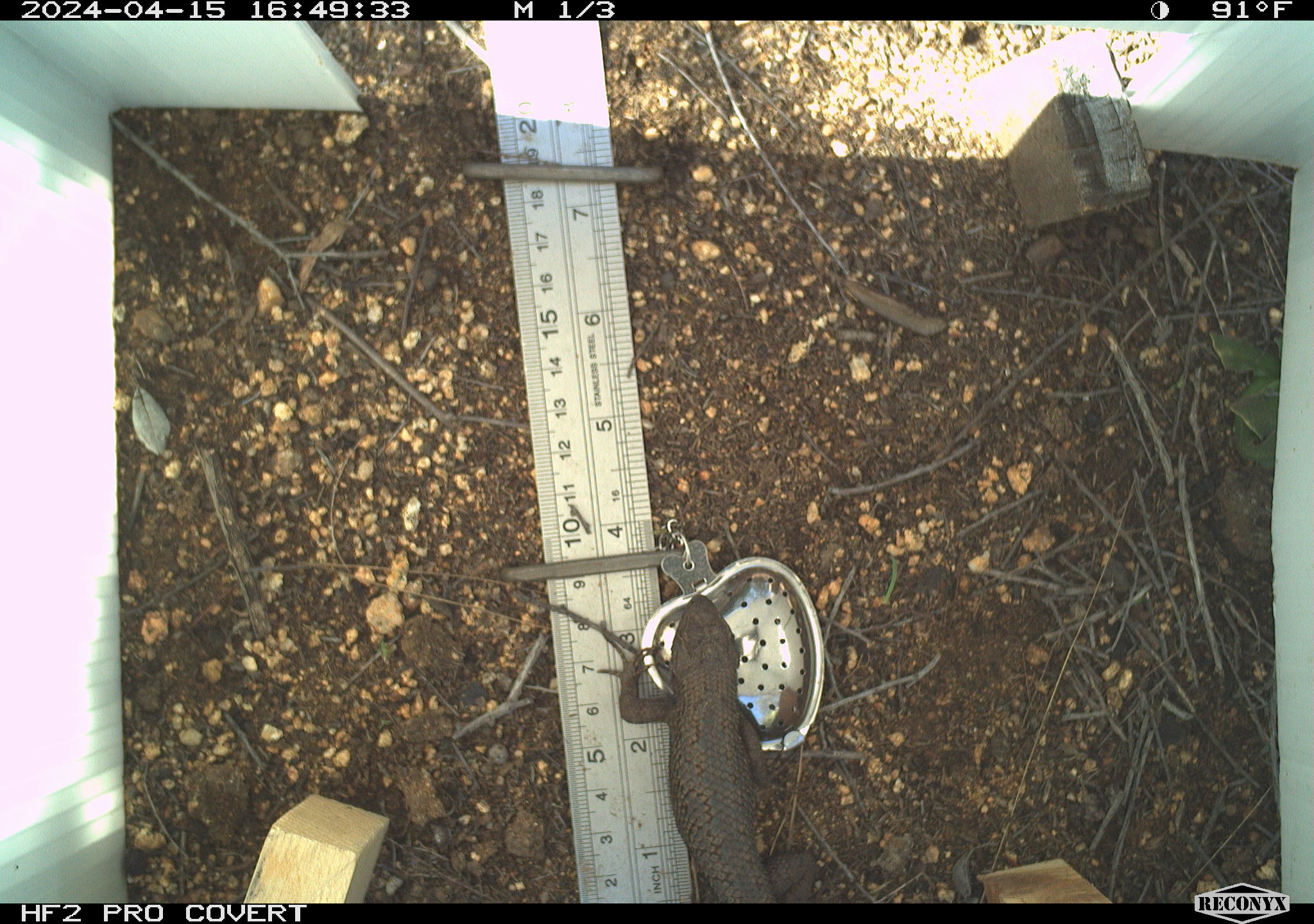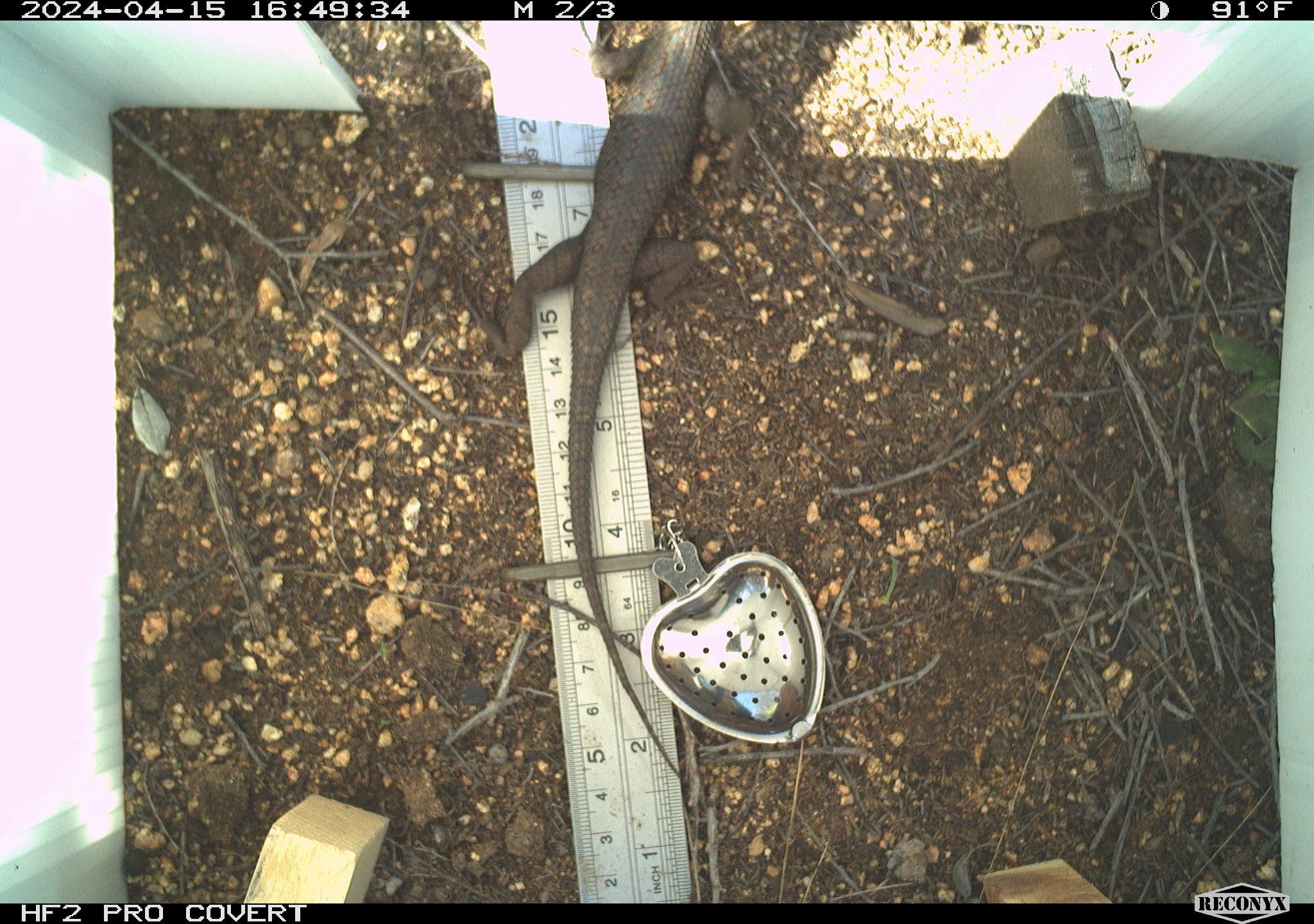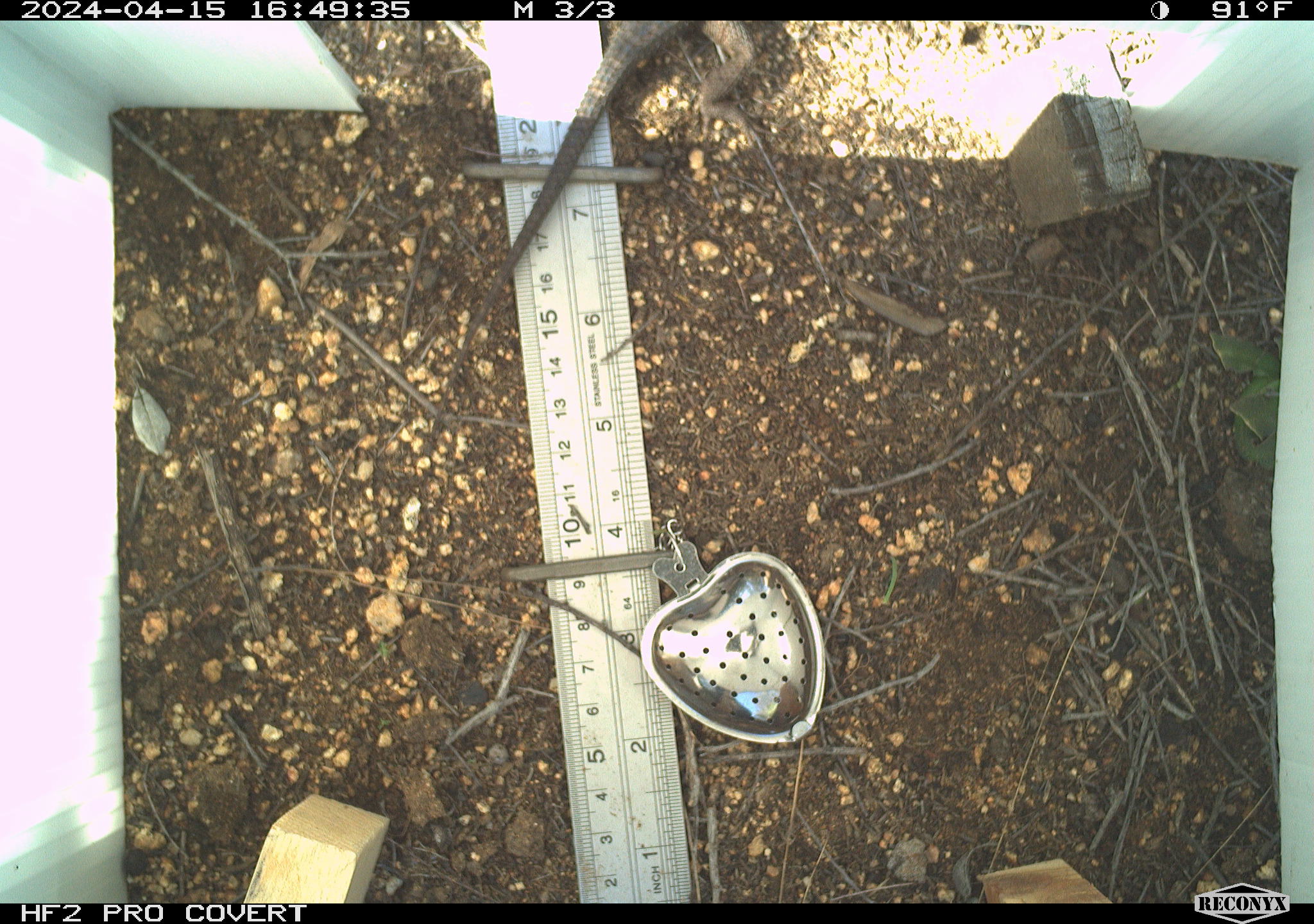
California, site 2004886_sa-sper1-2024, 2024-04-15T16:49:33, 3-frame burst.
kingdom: Animalia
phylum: Chordata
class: Reptilia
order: Squamata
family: Phrynosomatidae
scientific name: Phrynosomatidae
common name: phrynosomatid lizards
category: phrynosomatidae family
Phrynosomatidae family (phrynosomatid lizards) (Phrynosomatidae).